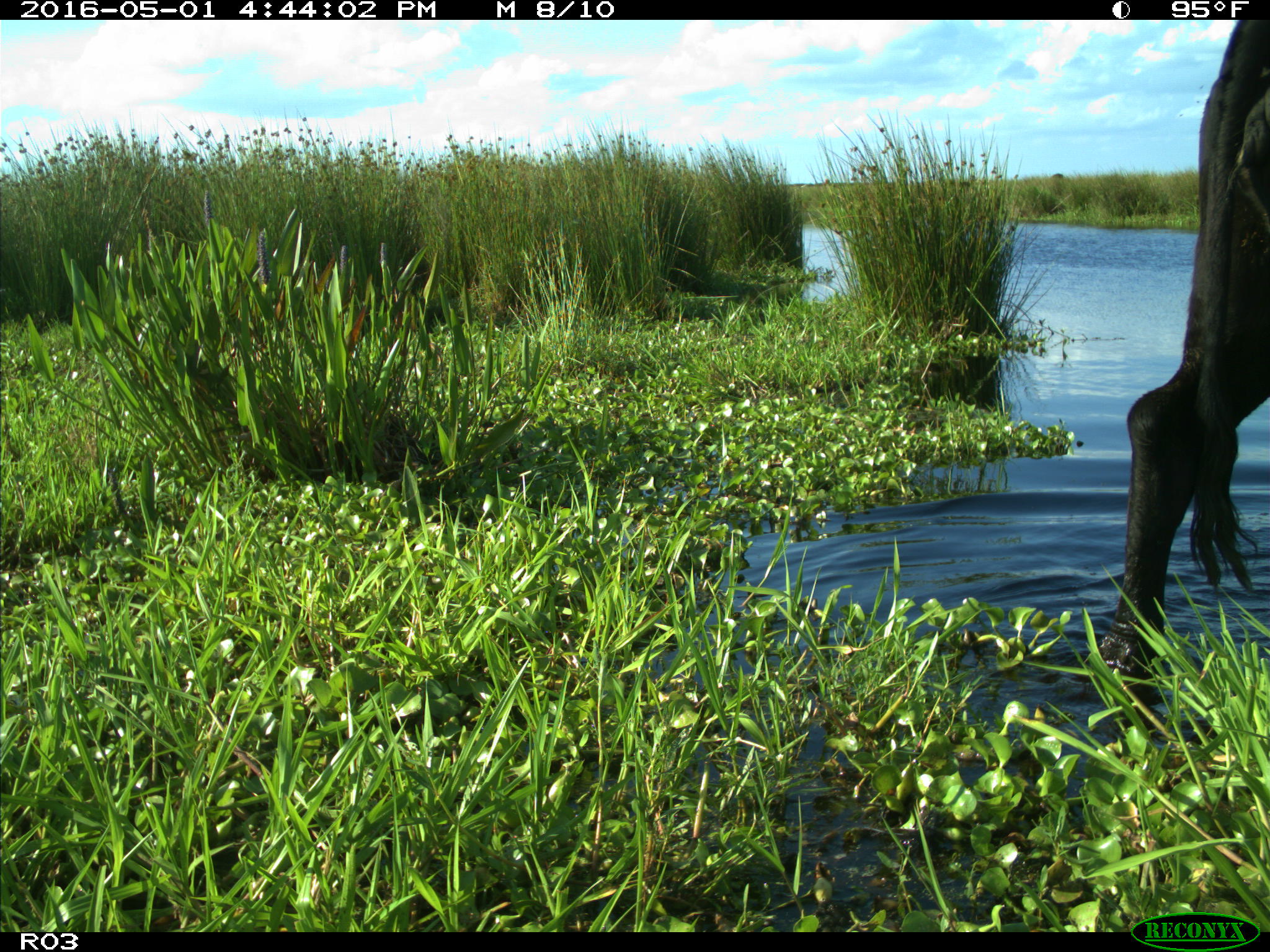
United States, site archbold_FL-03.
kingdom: Animalia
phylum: Chordata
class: Mammalia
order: Artiodactyla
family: Bovidae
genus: Bos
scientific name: Bos taurus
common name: domestic cow